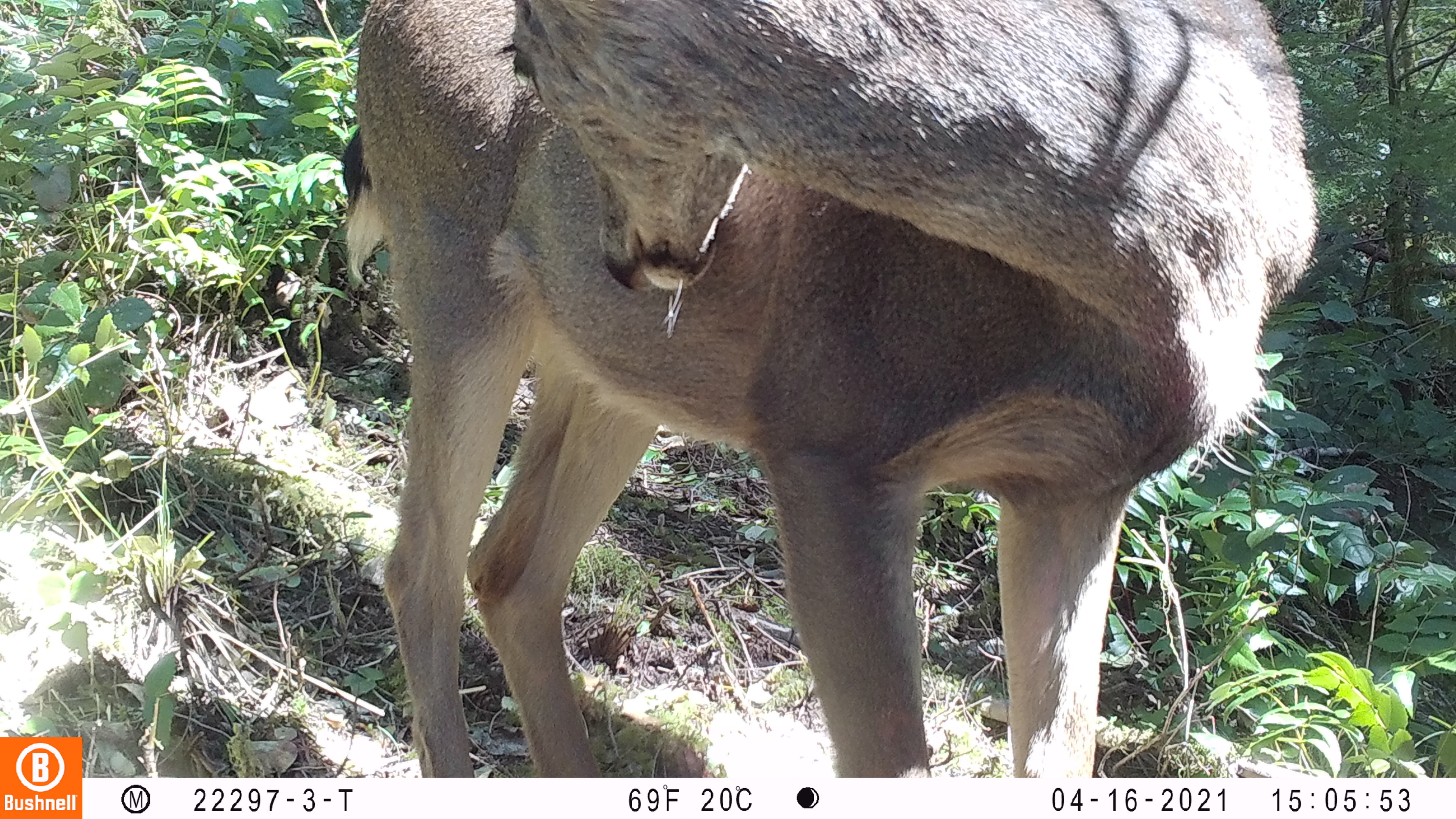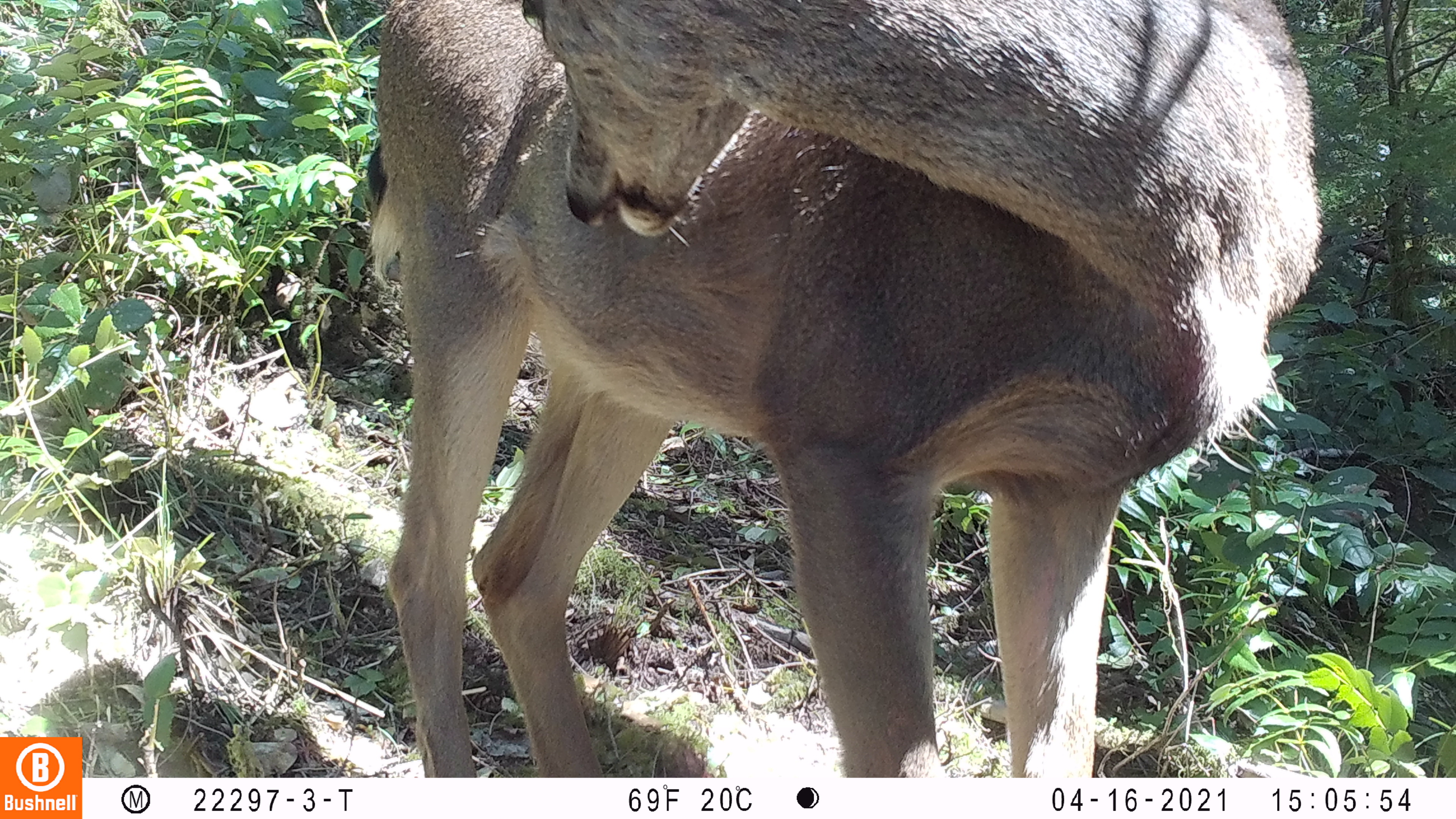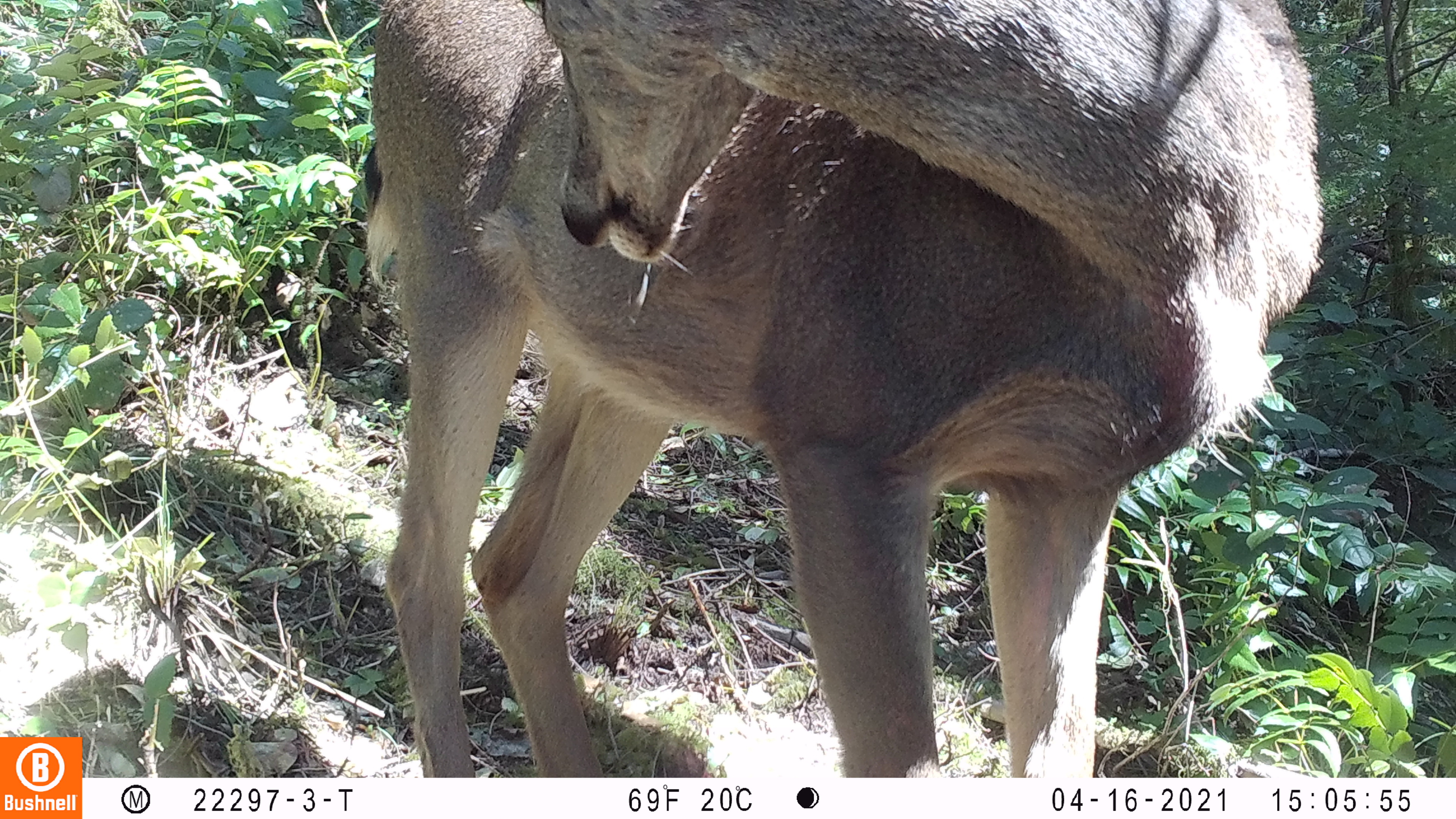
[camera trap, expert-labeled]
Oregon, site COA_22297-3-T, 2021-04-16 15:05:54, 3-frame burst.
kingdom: Animalia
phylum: Chordata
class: Mammalia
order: Artiodactyla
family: Cervidae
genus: Odocoileus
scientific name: Odocoileus hemionus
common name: black-tailed deer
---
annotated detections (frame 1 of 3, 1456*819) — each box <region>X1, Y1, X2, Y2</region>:
black-tailed deer: <region>327, 0, 1336, 776</region>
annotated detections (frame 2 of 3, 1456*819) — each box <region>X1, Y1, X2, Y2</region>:
black-tailed deer: <region>355, 0, 1345, 776</region>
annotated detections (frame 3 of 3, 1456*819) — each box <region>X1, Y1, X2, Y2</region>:
black-tailed deer: <region>347, 0, 1348, 776</region>